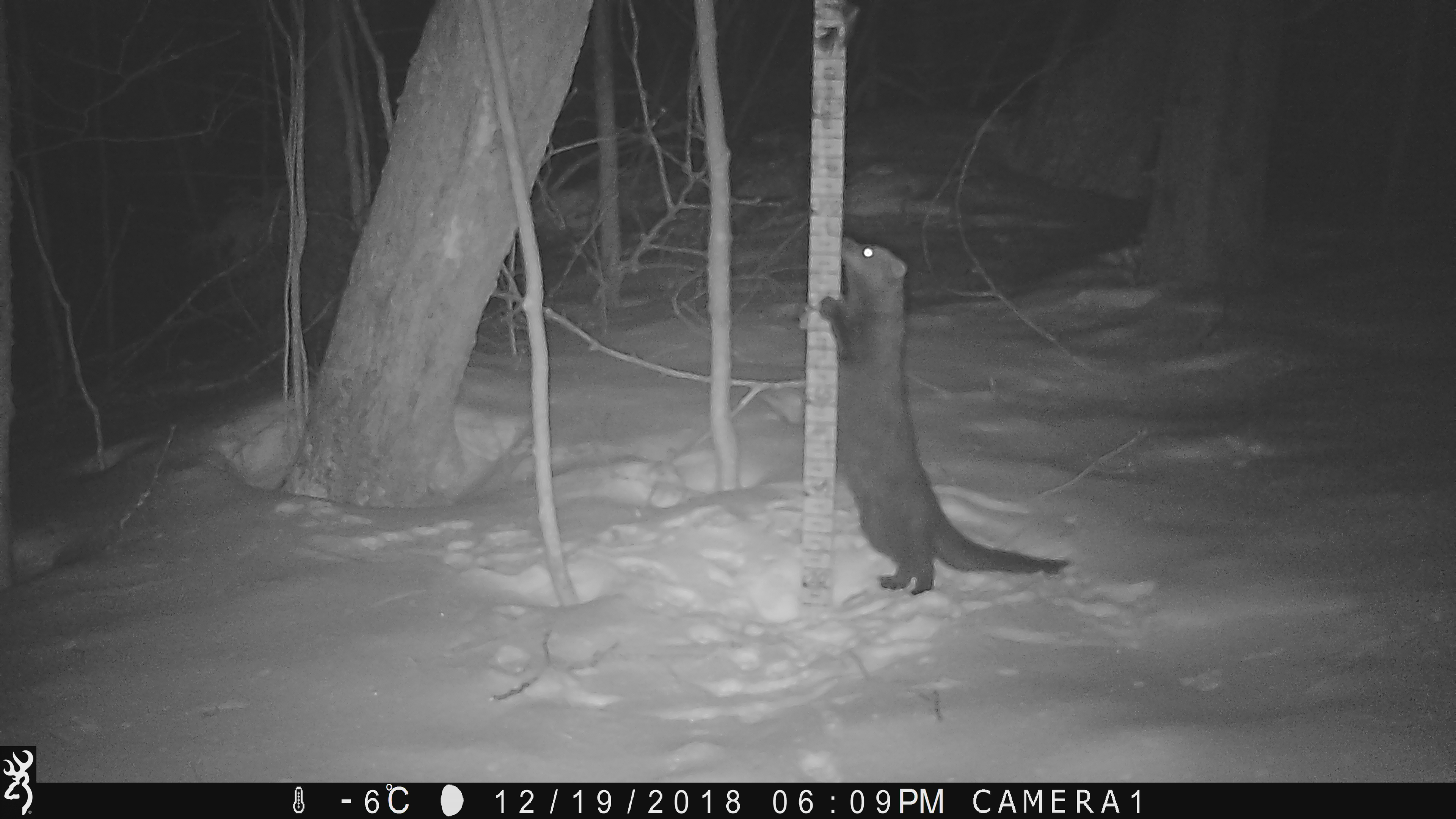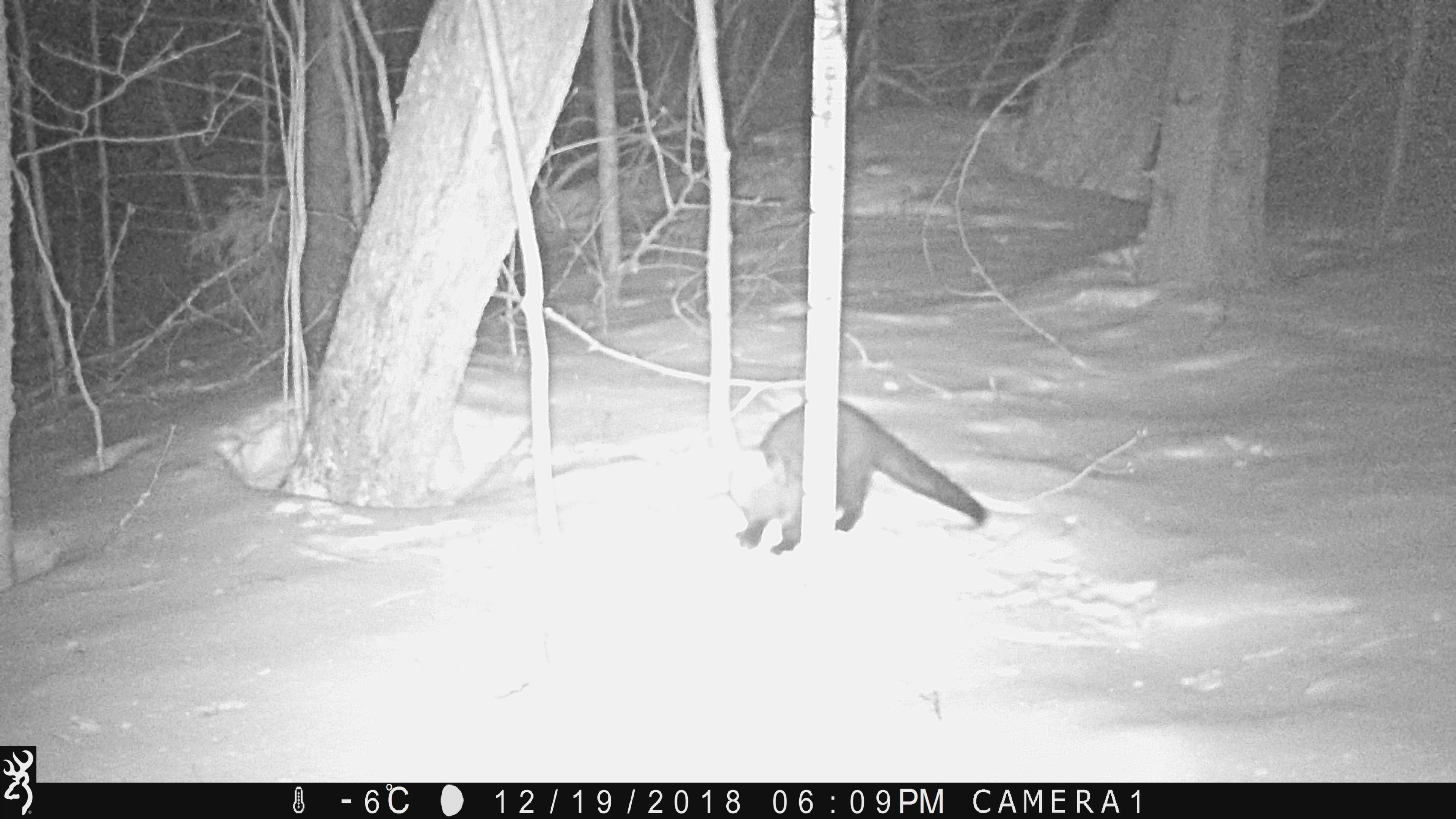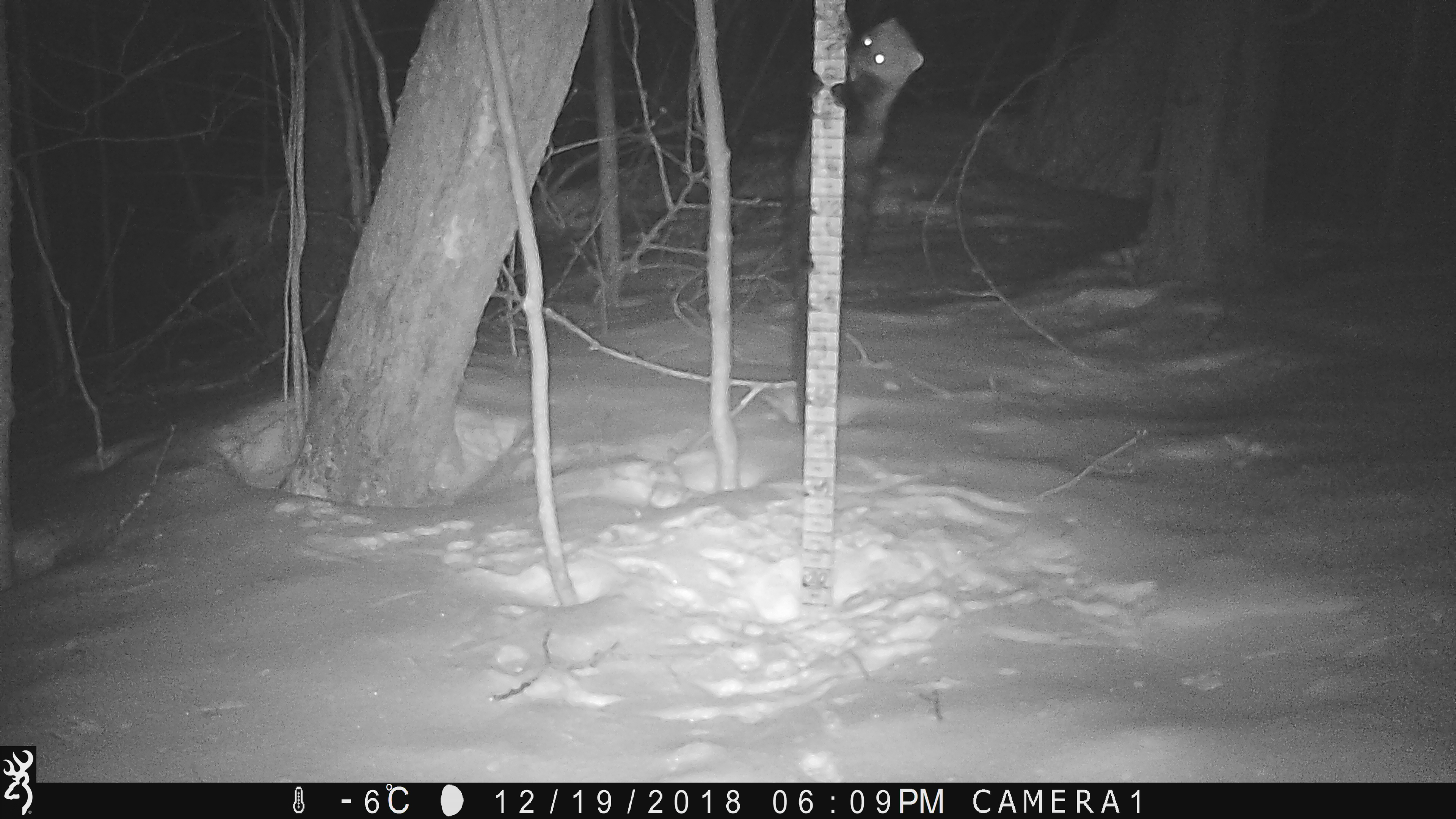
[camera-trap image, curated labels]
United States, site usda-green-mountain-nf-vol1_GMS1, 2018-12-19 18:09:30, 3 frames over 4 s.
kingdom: Animalia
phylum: Chordata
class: Mammalia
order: Carnivora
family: Mustelidae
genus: Pekania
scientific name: Pekania pennanti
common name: fisher